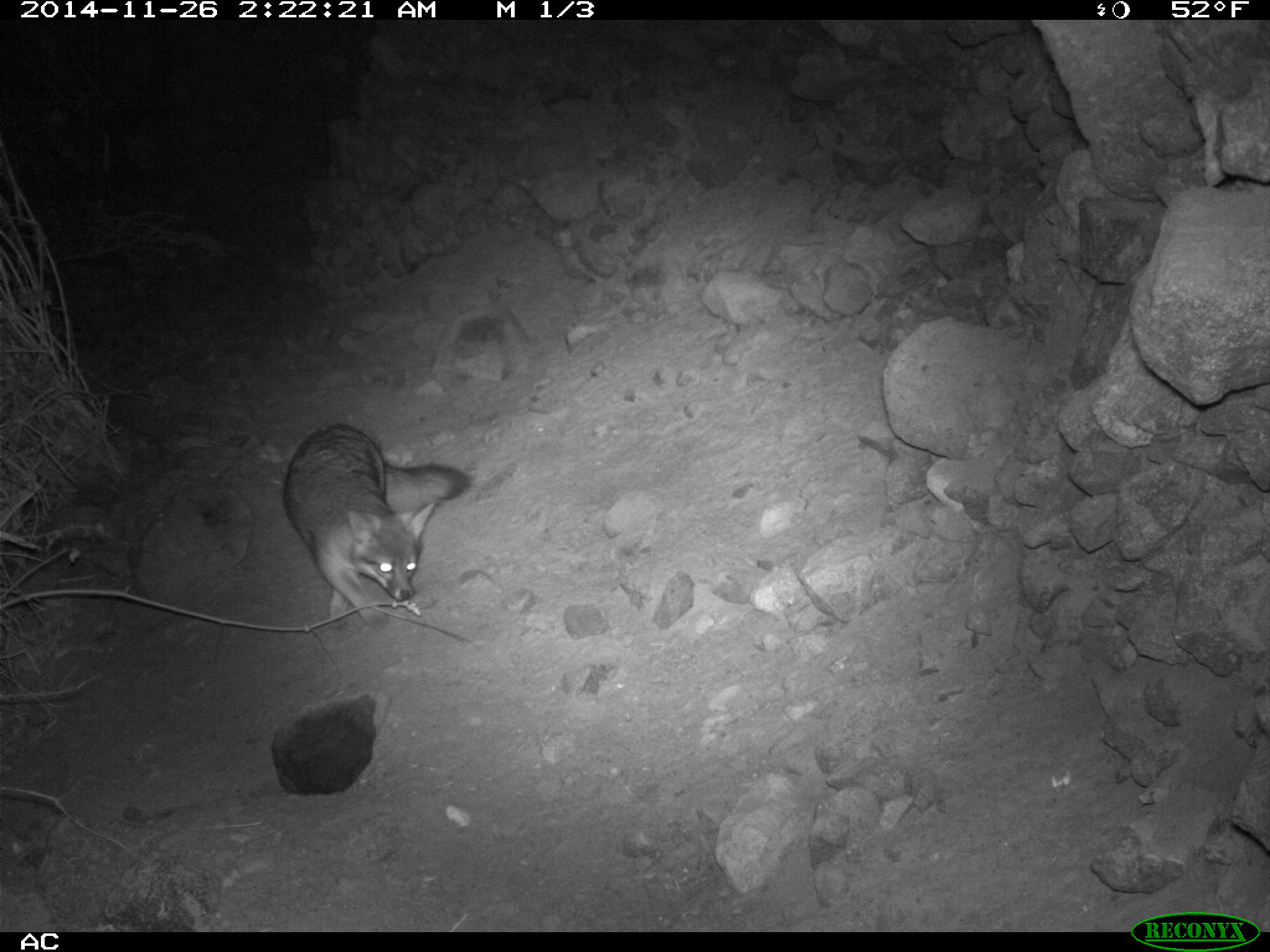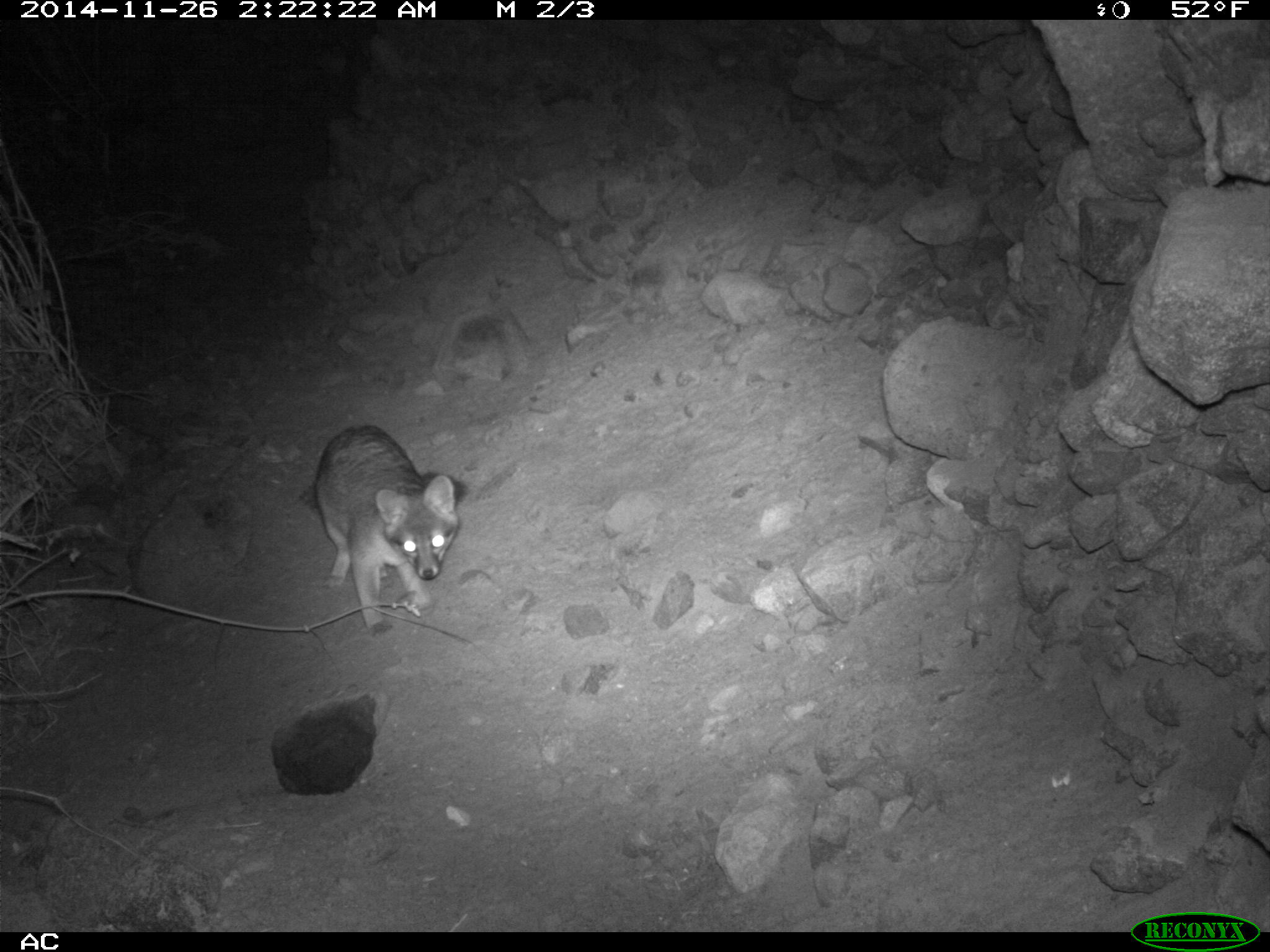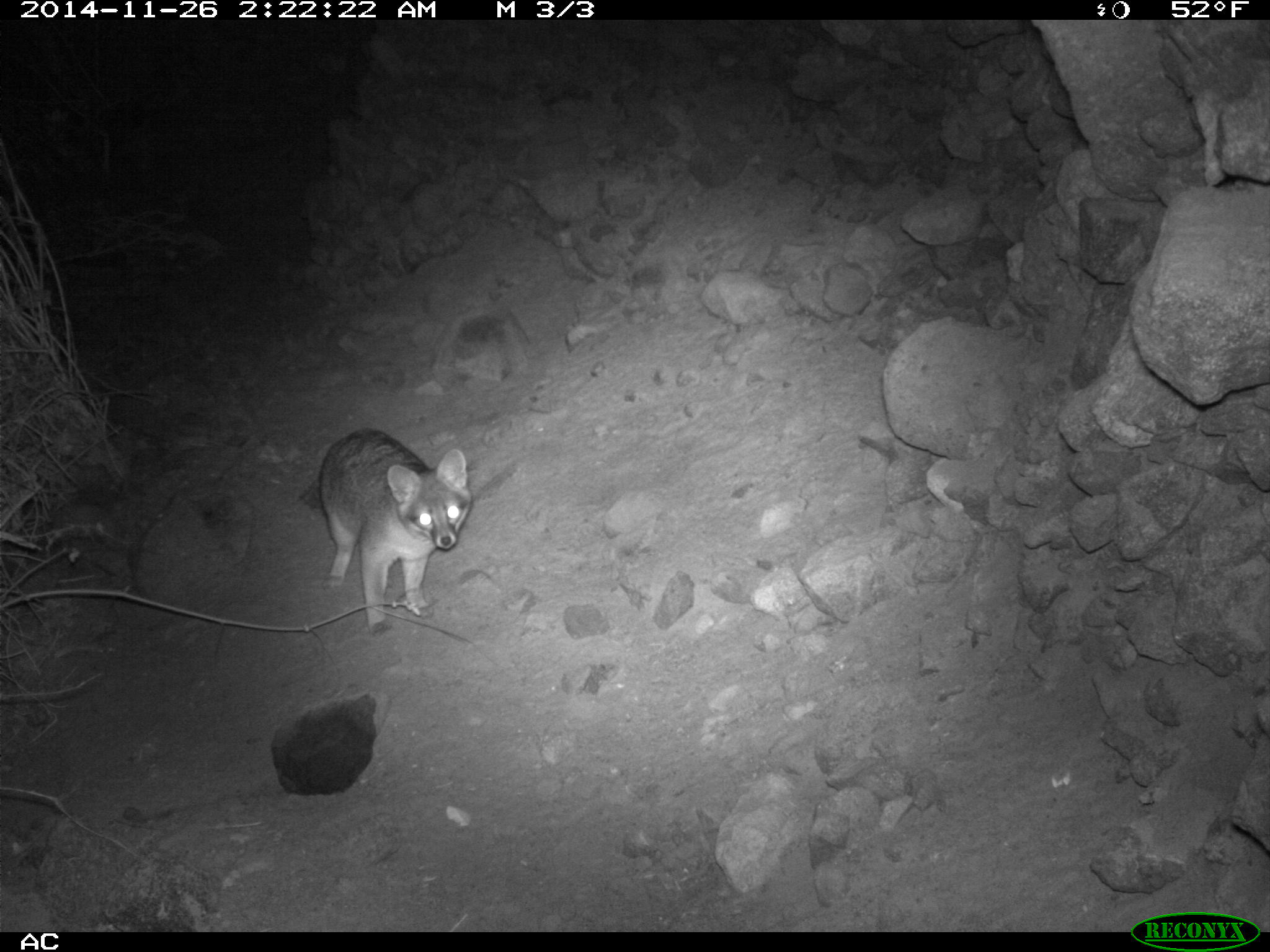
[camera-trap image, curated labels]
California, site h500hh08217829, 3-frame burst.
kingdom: Animalia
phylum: Chordata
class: Mammalia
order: Carnivora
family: Canidae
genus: Urocyon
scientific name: Urocyon littoralis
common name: island fox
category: fox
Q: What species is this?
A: Fox (island fox) (Urocyon littoralis).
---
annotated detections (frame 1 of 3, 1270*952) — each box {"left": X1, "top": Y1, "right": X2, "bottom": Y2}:
fox: {"left": 283, "top": 421, "right": 473, "bottom": 628}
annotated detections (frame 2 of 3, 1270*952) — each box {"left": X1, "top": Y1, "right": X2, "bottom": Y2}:
fox: {"left": 313, "top": 425, "right": 459, "bottom": 636}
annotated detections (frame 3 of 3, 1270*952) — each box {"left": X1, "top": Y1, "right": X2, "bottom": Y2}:
fox: {"left": 298, "top": 428, "right": 473, "bottom": 637}